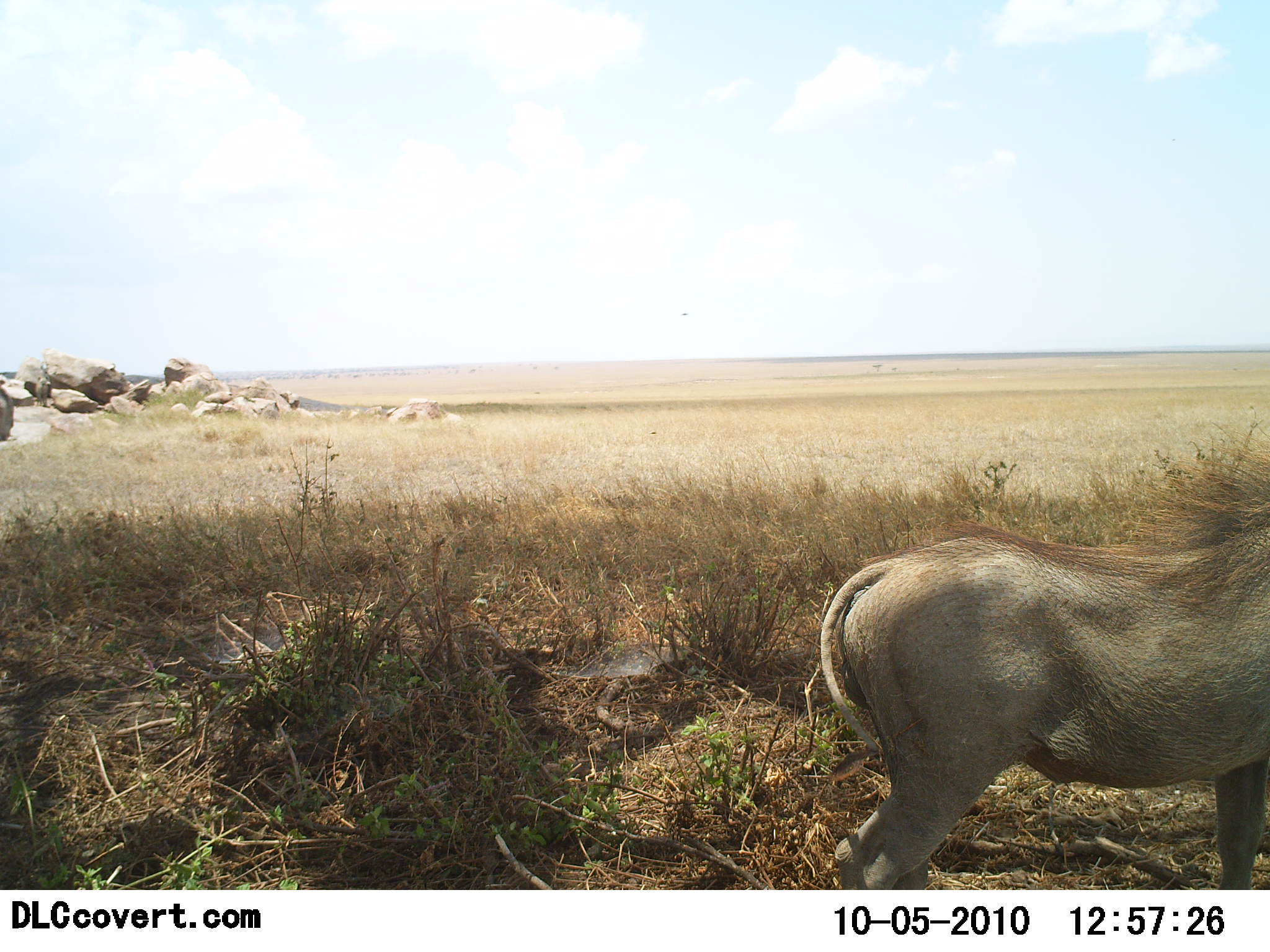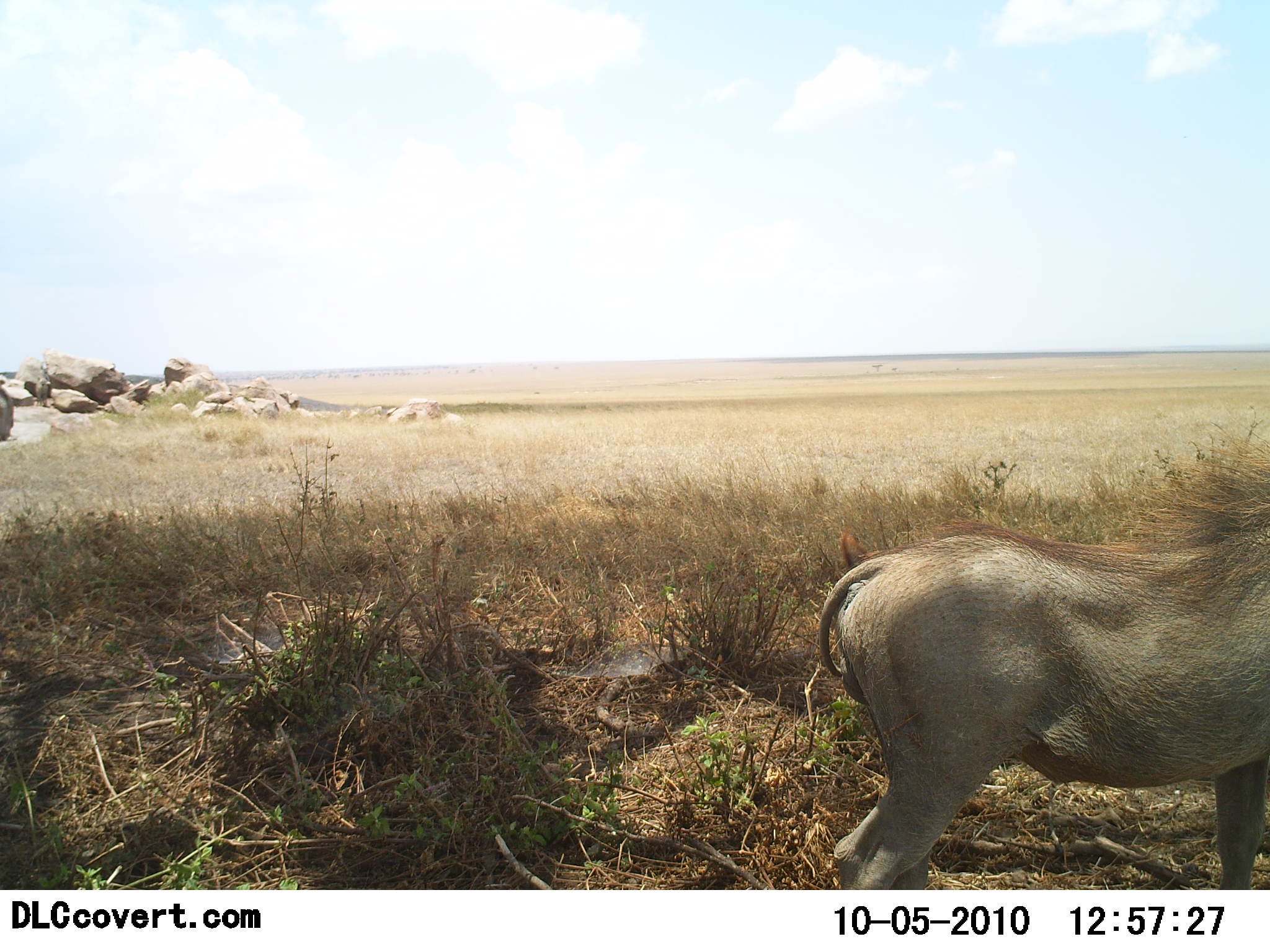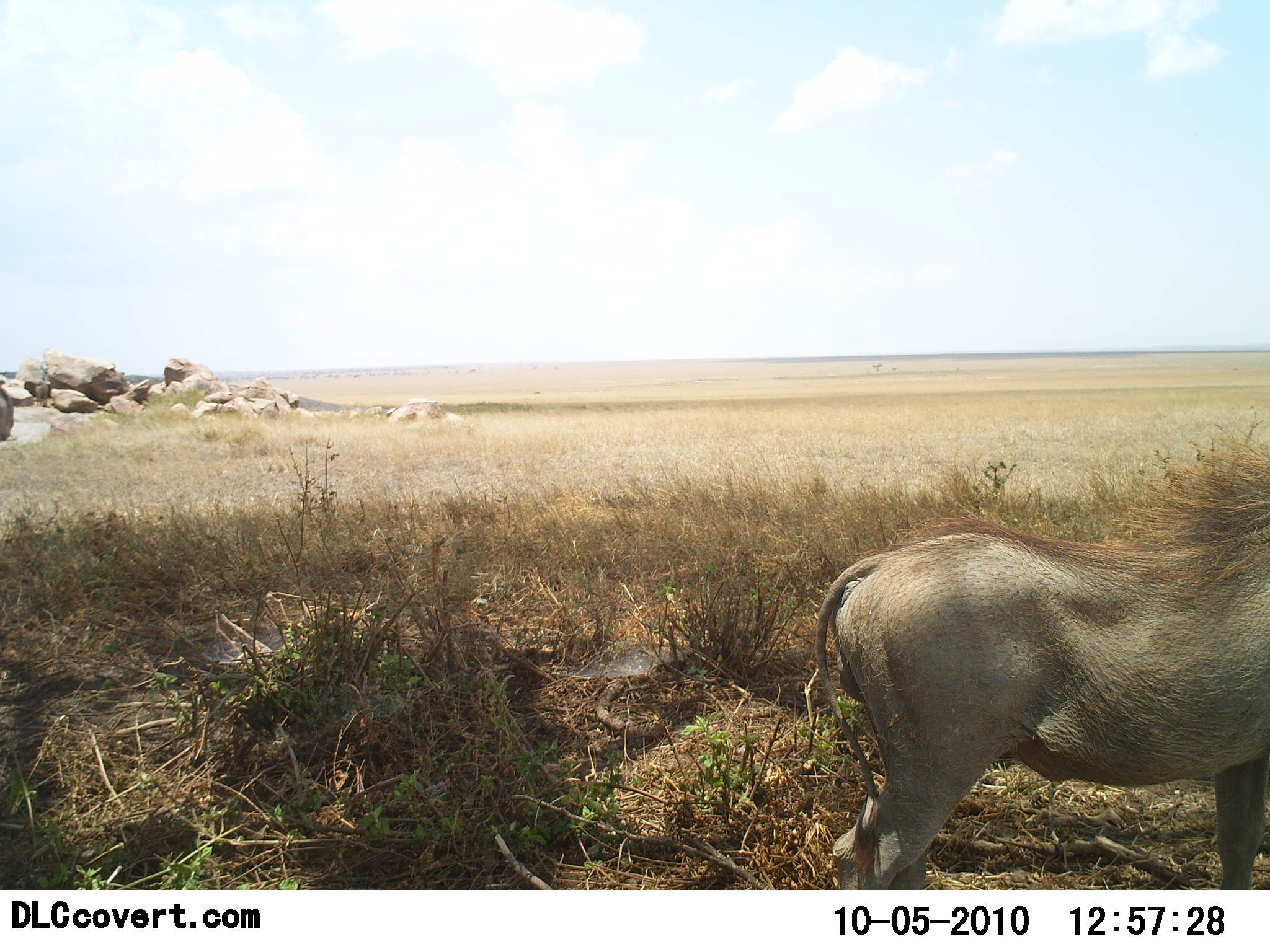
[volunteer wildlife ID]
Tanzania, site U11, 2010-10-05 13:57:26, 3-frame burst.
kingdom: Animalia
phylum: Chordata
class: Mammalia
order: Artiodactyla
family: Suidae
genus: Phacochoerus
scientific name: Phacochoerus africanus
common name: warthog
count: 1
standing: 100%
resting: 0%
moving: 6%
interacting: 0%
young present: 6%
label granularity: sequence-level